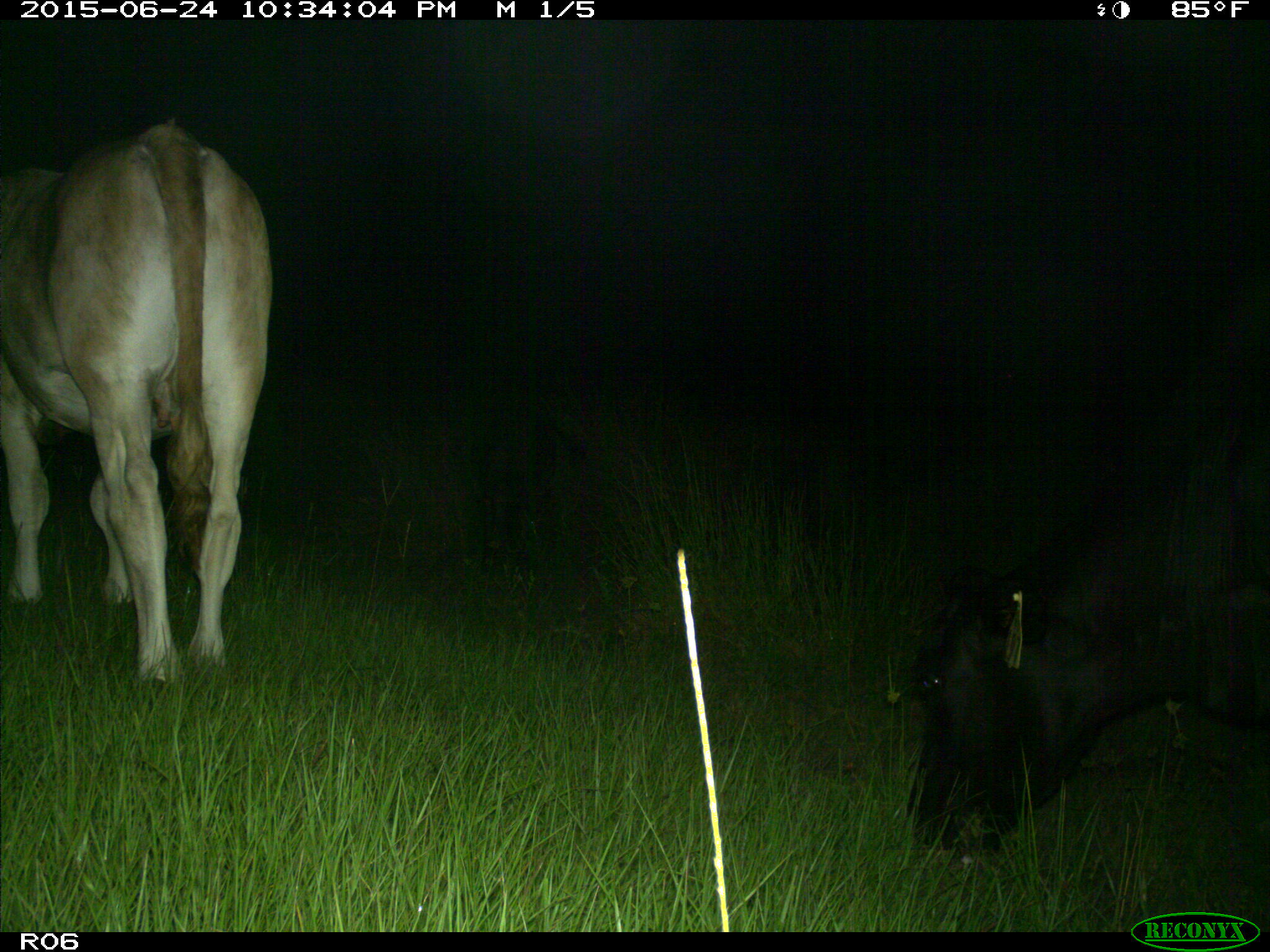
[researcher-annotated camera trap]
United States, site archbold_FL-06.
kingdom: Animalia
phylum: Chordata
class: Mammalia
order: Artiodactyla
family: Bovidae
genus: Bos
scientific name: Bos taurus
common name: domestic cow